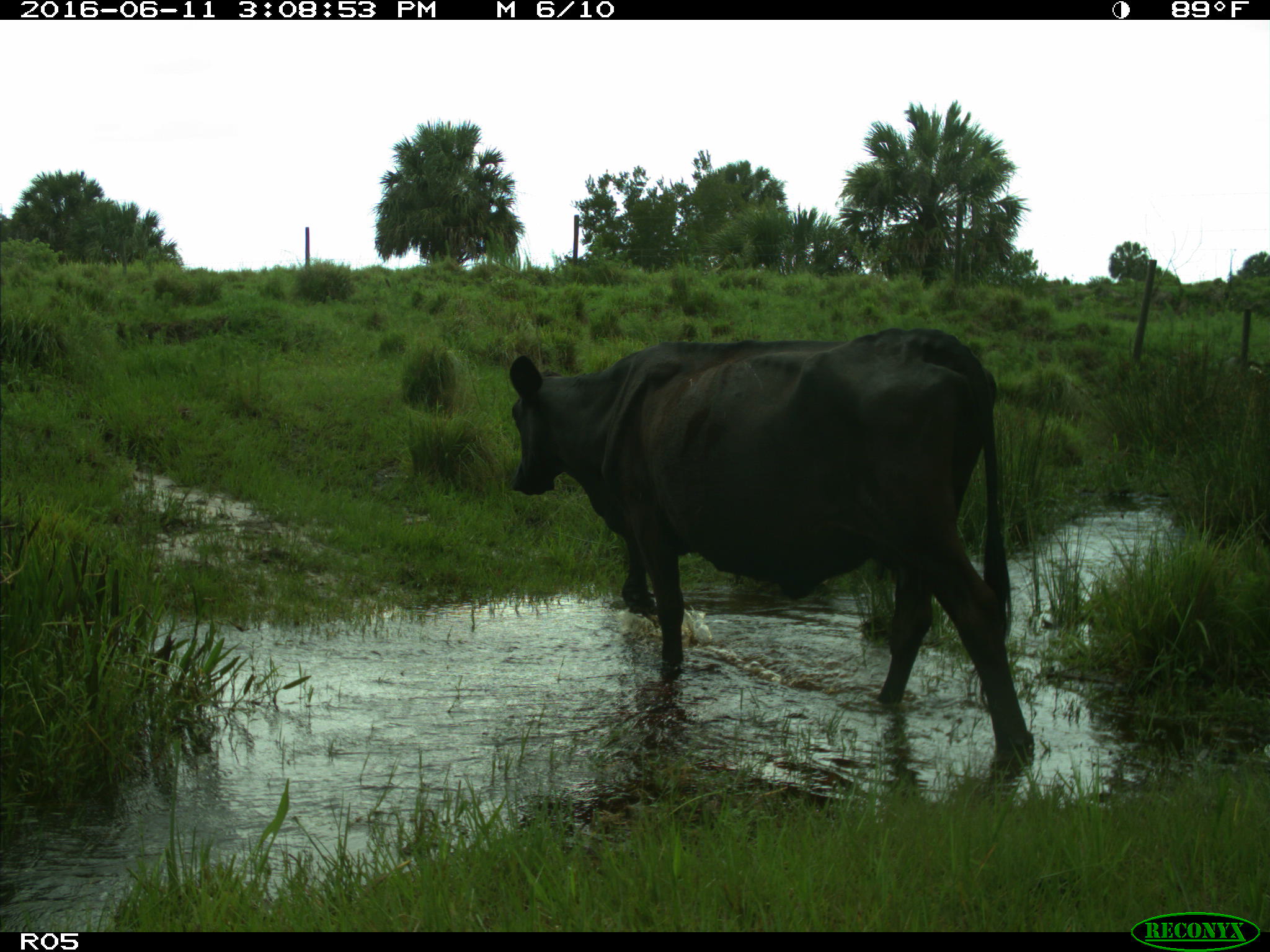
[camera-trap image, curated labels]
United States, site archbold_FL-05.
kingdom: Animalia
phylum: Chordata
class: Mammalia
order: Artiodactyla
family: Bovidae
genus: Bos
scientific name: Bos taurus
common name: domestic cow